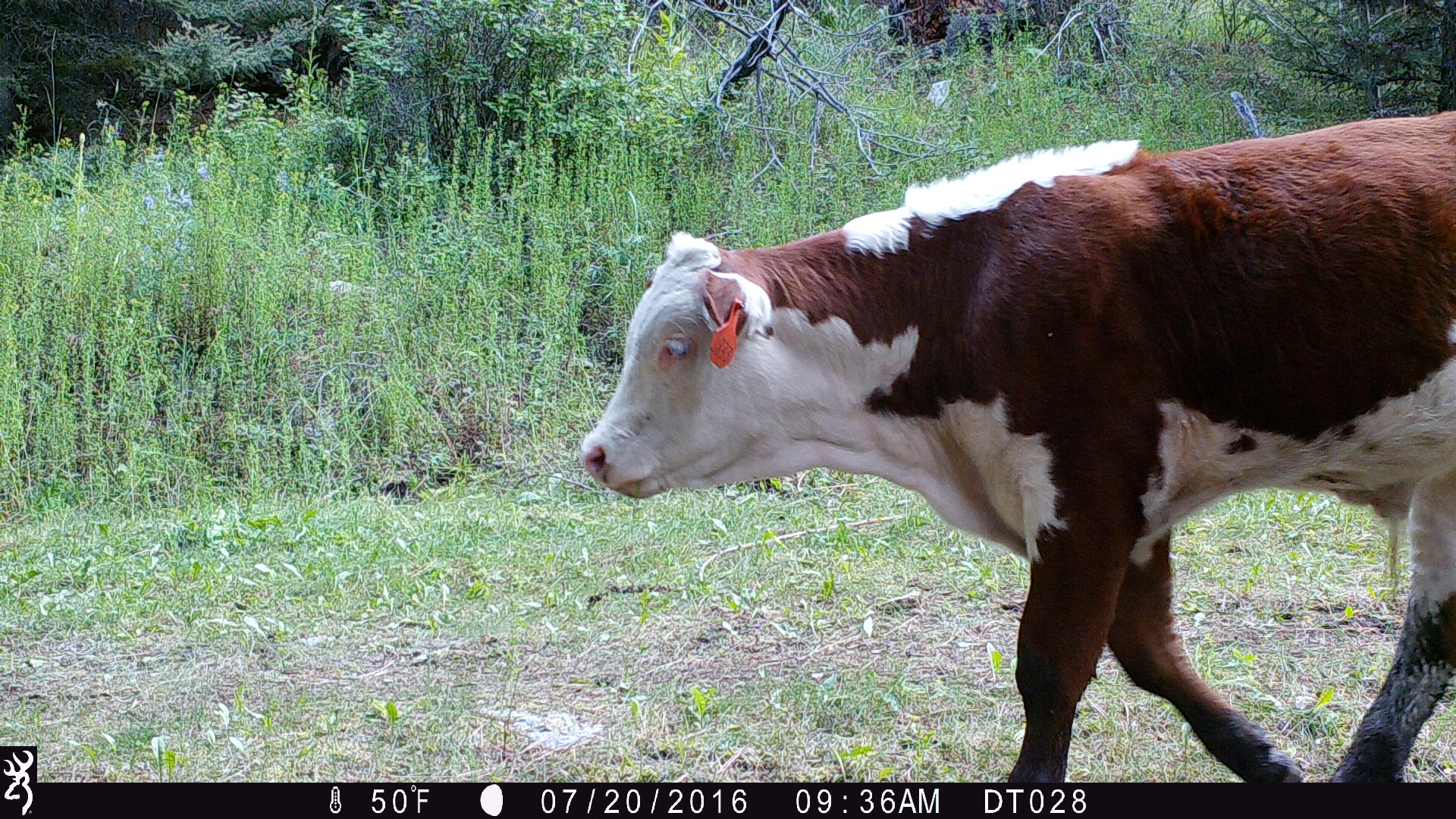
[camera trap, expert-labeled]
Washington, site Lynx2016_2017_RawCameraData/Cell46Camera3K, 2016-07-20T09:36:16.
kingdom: Animalia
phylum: Chordata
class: Mammalia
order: Artiodactyla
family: Bovidae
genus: Bos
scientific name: Bos taurus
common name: domestic cattle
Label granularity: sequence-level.